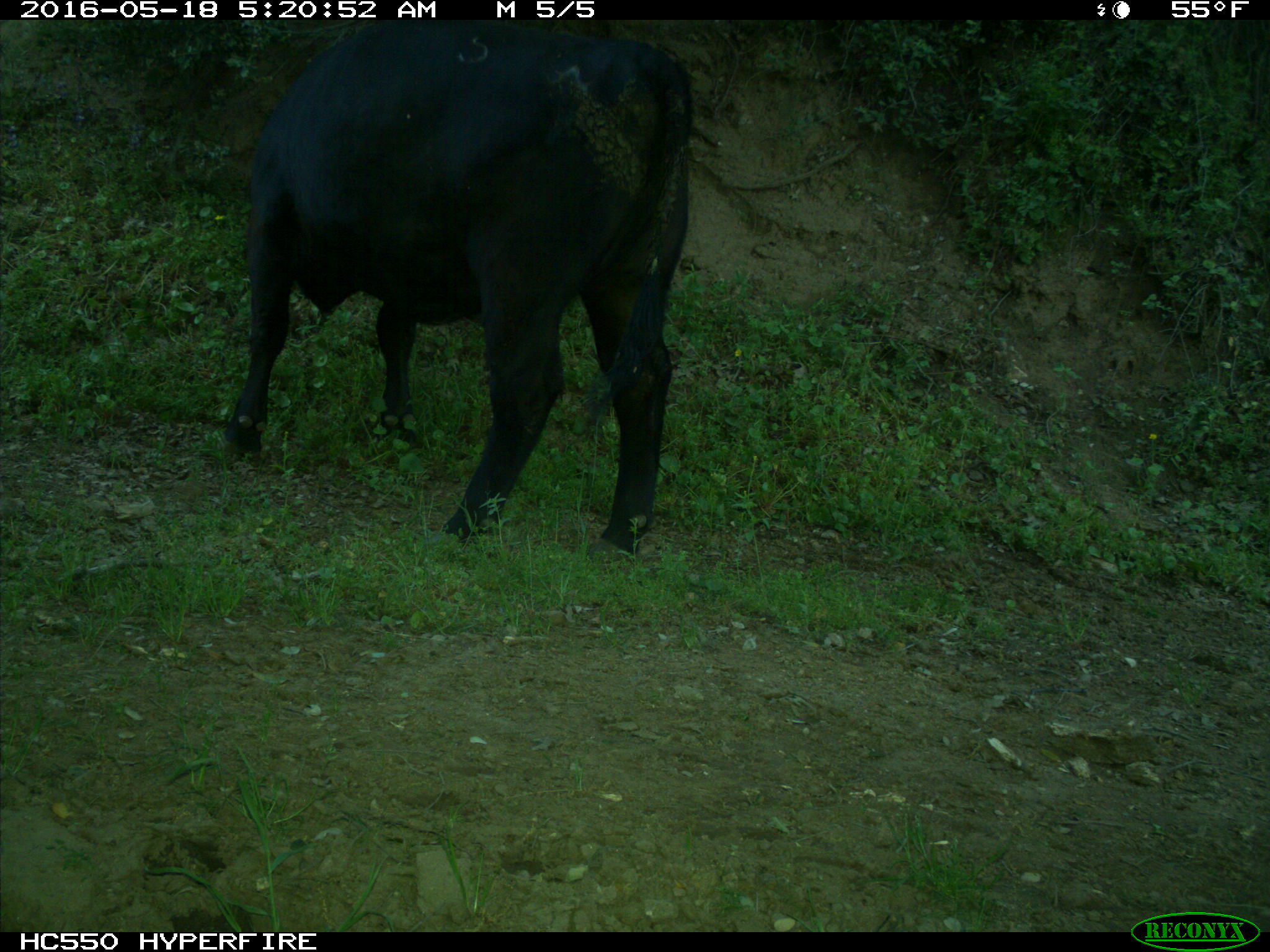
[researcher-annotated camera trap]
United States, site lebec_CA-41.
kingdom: Animalia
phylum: Chordata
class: Mammalia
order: Artiodactyla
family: Bovidae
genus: Bos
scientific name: Bos taurus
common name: domestic cow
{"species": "Bos taurus (domestic cow)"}